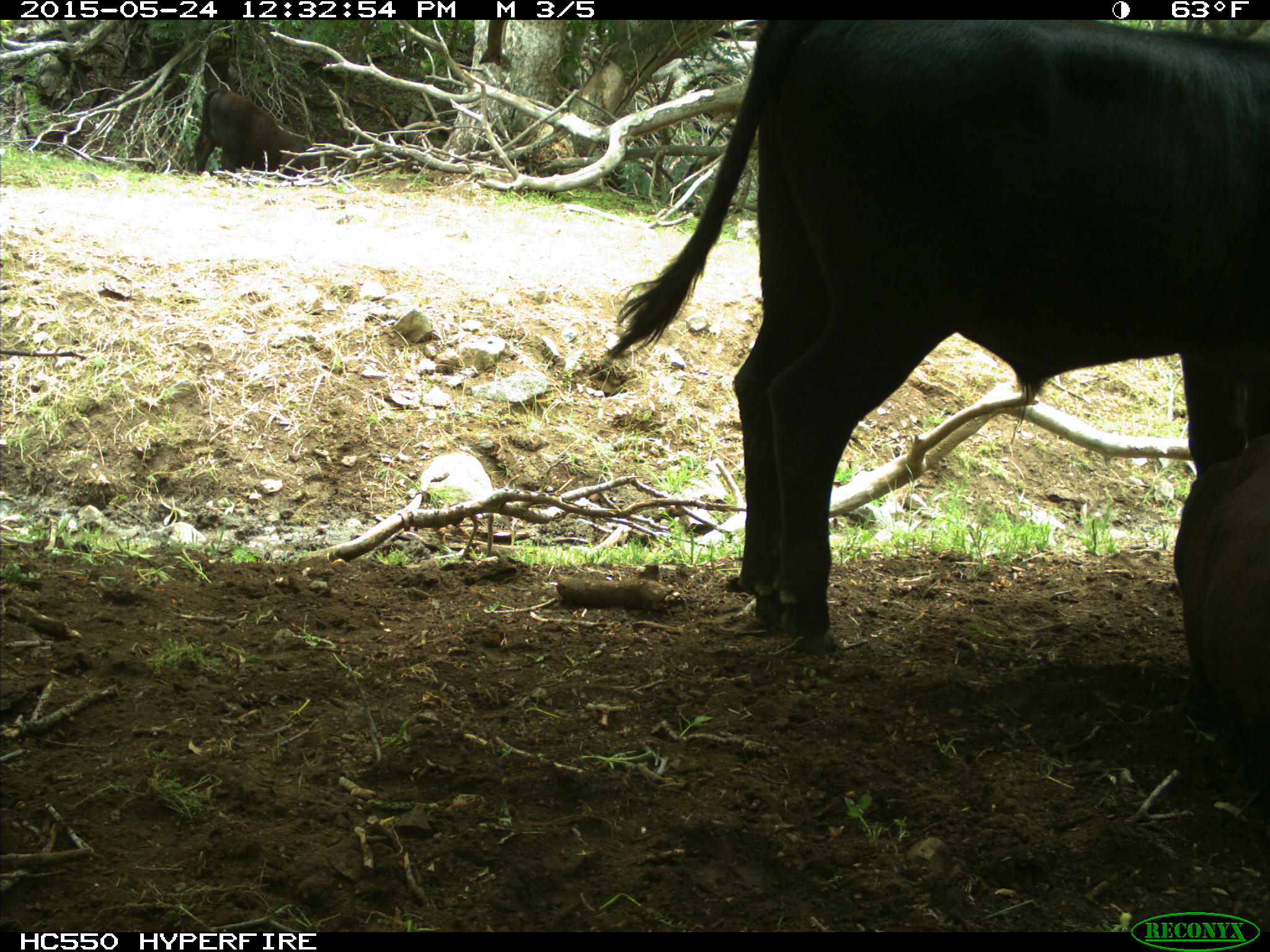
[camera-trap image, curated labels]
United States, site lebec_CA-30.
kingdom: Animalia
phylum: Chordata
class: Mammalia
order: Artiodactyla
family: Bovidae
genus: Bos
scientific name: Bos taurus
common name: domestic cow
Bos taurus (domestic cow).